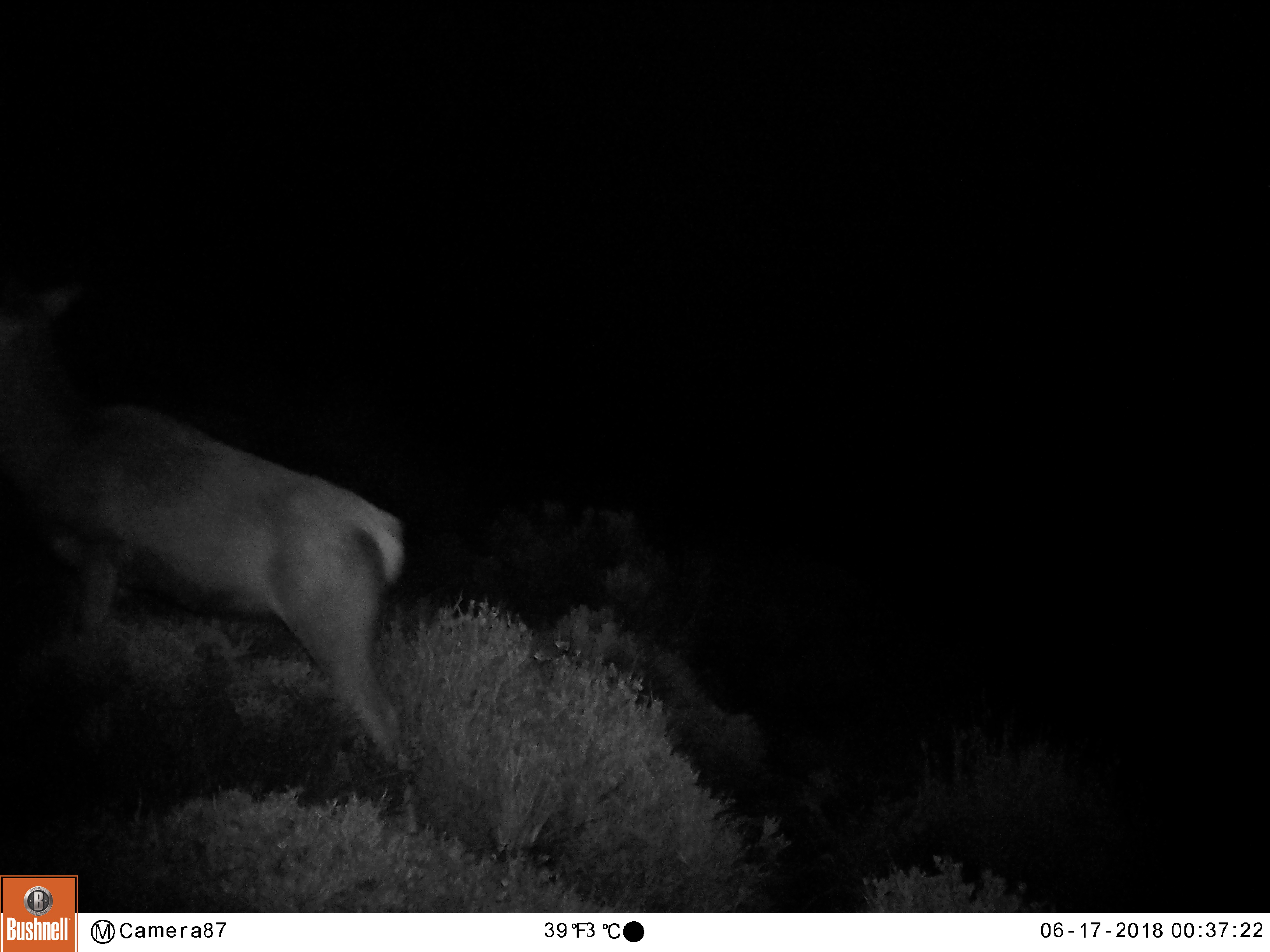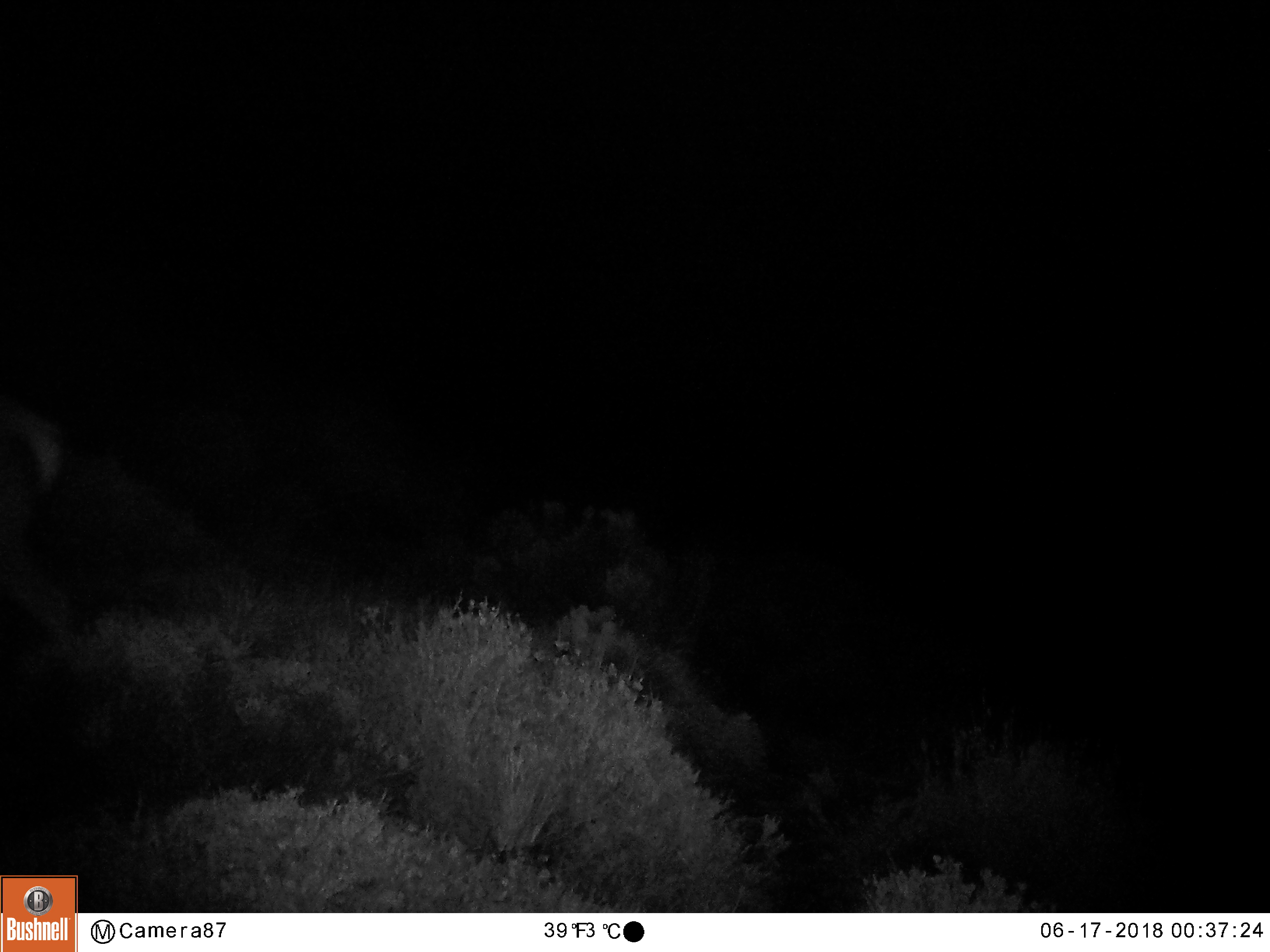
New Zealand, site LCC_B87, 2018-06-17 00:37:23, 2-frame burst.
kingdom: Animalia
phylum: Chordata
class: Mammalia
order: Artiodactyla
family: Cervidae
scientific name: Cervidae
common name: deer